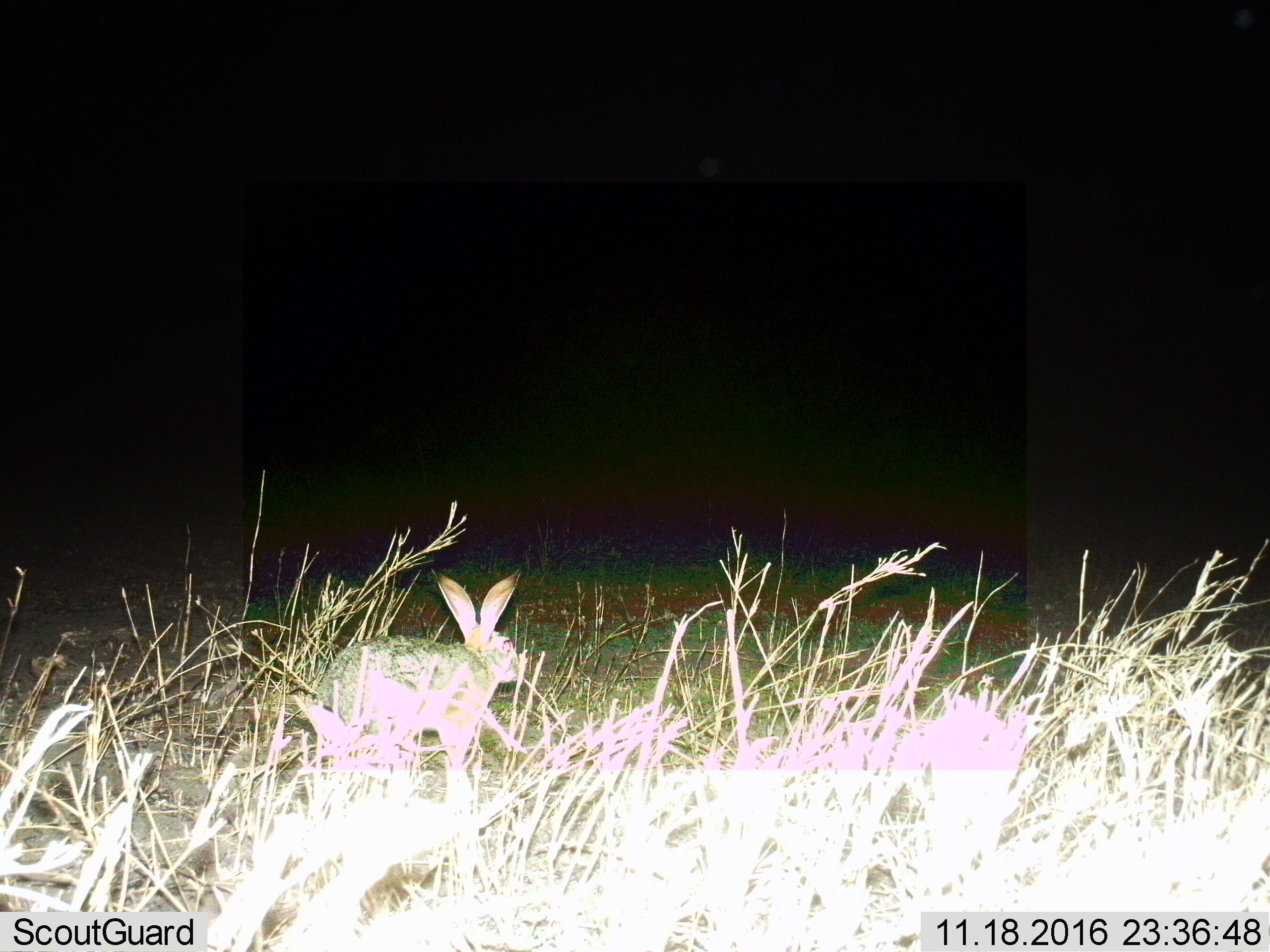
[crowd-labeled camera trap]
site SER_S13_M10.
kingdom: Animalia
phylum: Chordata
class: Mammalia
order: Lagomorpha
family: Leporidae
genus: Lepus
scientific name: Lepus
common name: hare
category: hareunknown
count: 1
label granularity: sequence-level